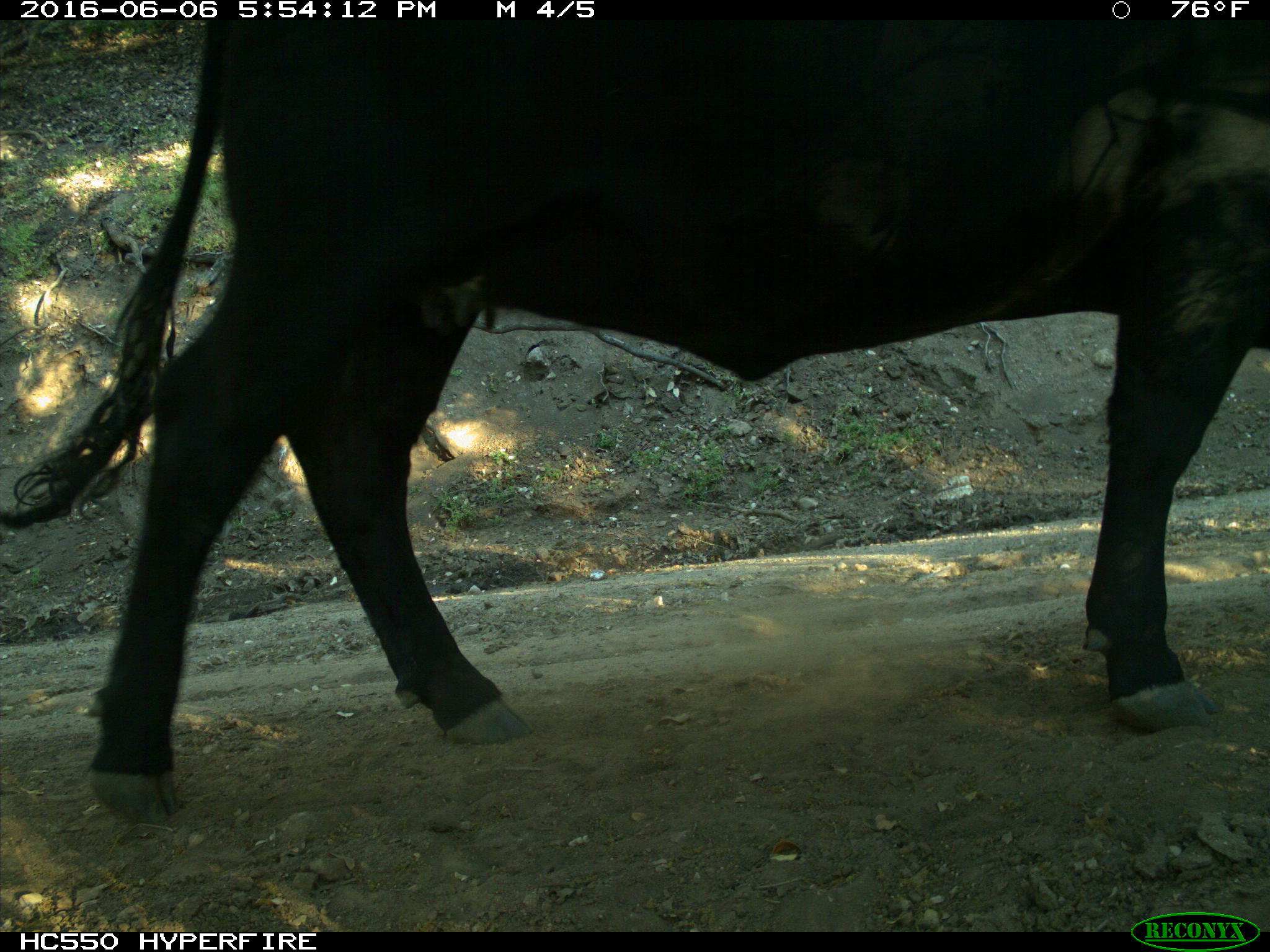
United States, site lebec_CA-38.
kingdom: Animalia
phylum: Chordata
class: Mammalia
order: Artiodactyla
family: Bovidae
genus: Bos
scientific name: Bos taurus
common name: domestic cow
Bos taurus (domestic cow).